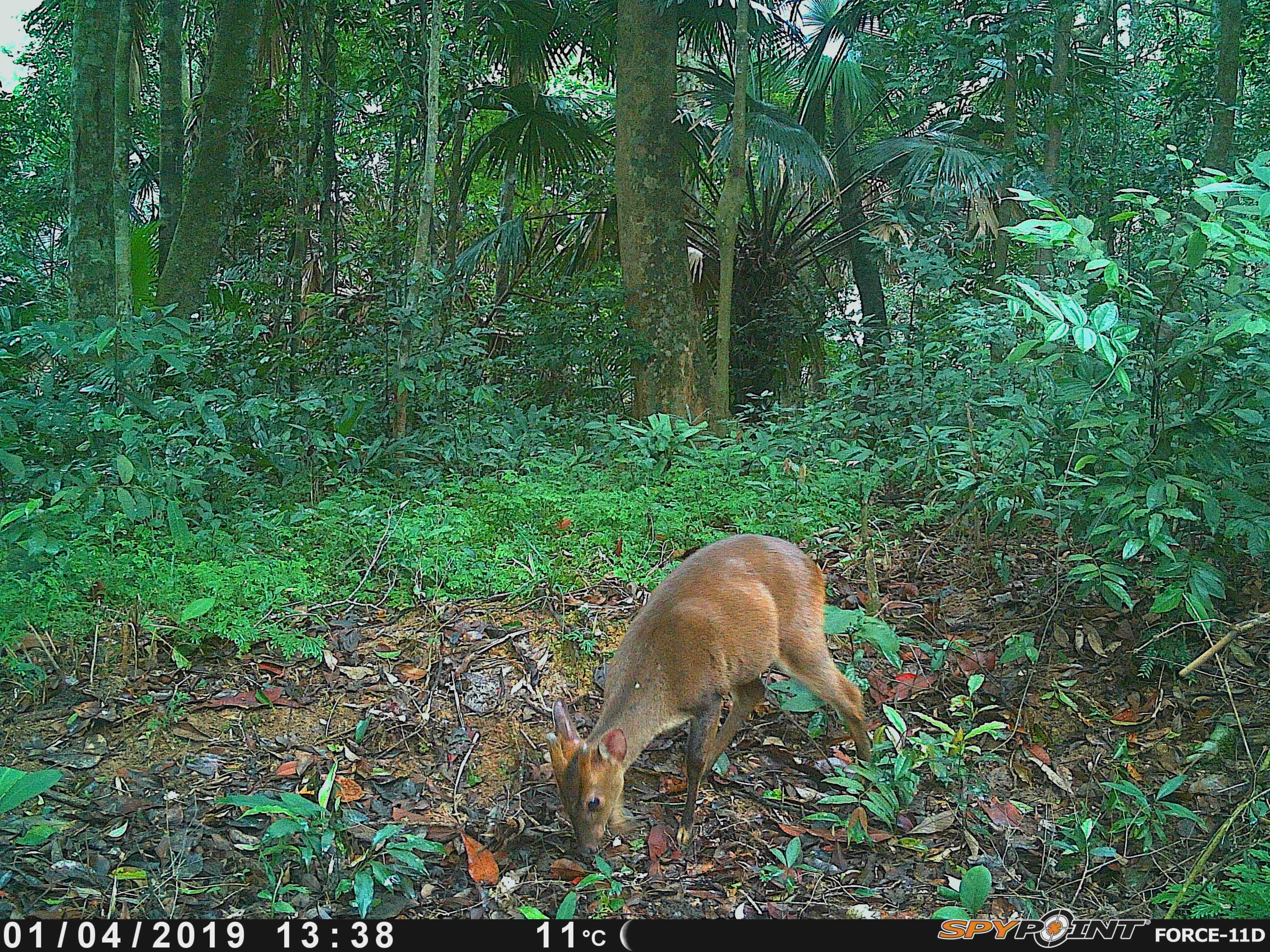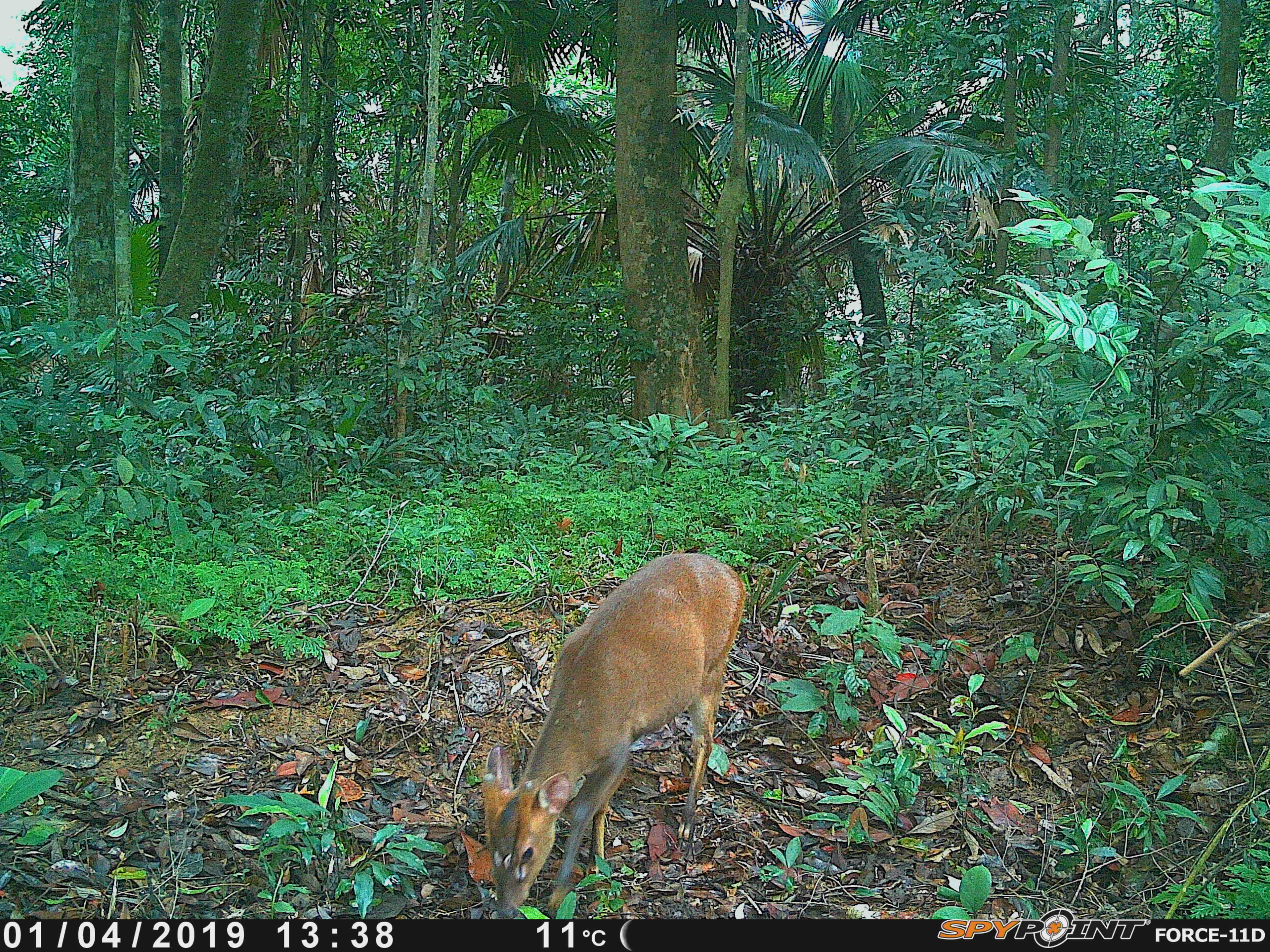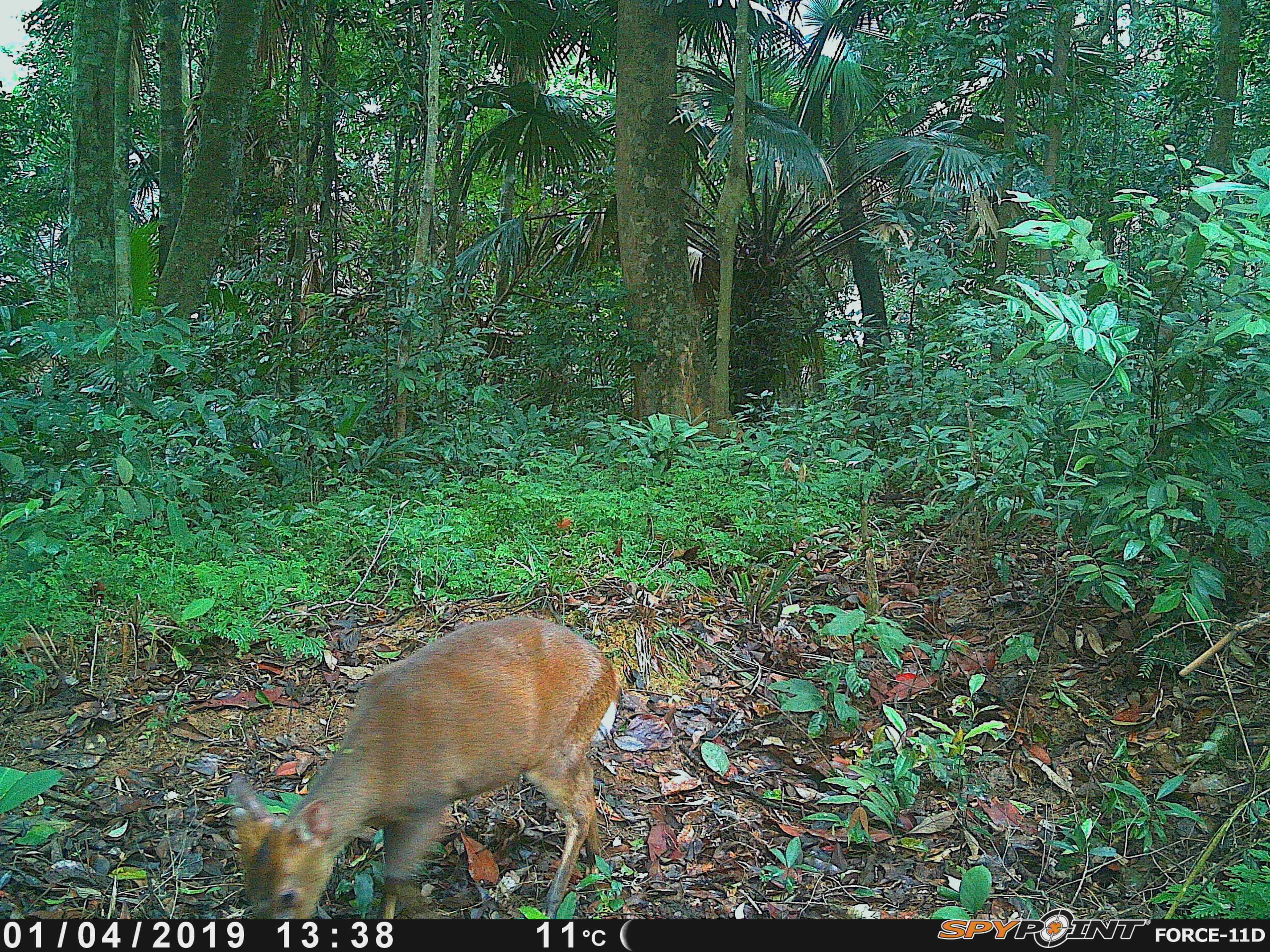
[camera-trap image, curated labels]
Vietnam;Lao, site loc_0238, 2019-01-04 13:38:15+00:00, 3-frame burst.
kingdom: Animalia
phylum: Chordata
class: Mammalia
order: Artiodactyla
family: Cervidae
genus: Muntiacus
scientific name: Muntiacus vuquangensis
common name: large-antlered muntjac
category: large antlered muntjac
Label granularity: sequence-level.